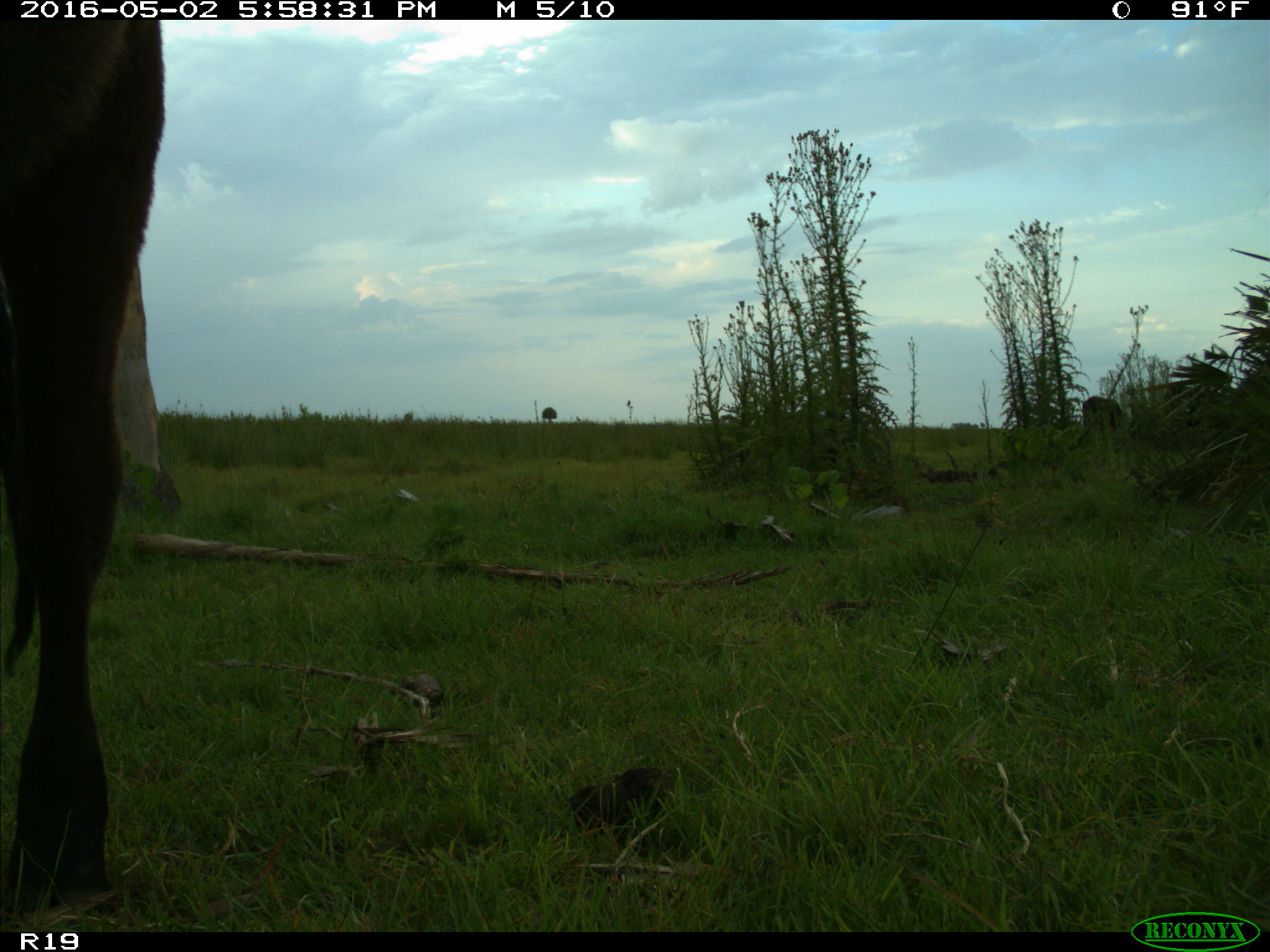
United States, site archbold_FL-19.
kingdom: Animalia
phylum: Chordata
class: Mammalia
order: Artiodactyla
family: Bovidae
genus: Bos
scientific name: Bos taurus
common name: domestic cow